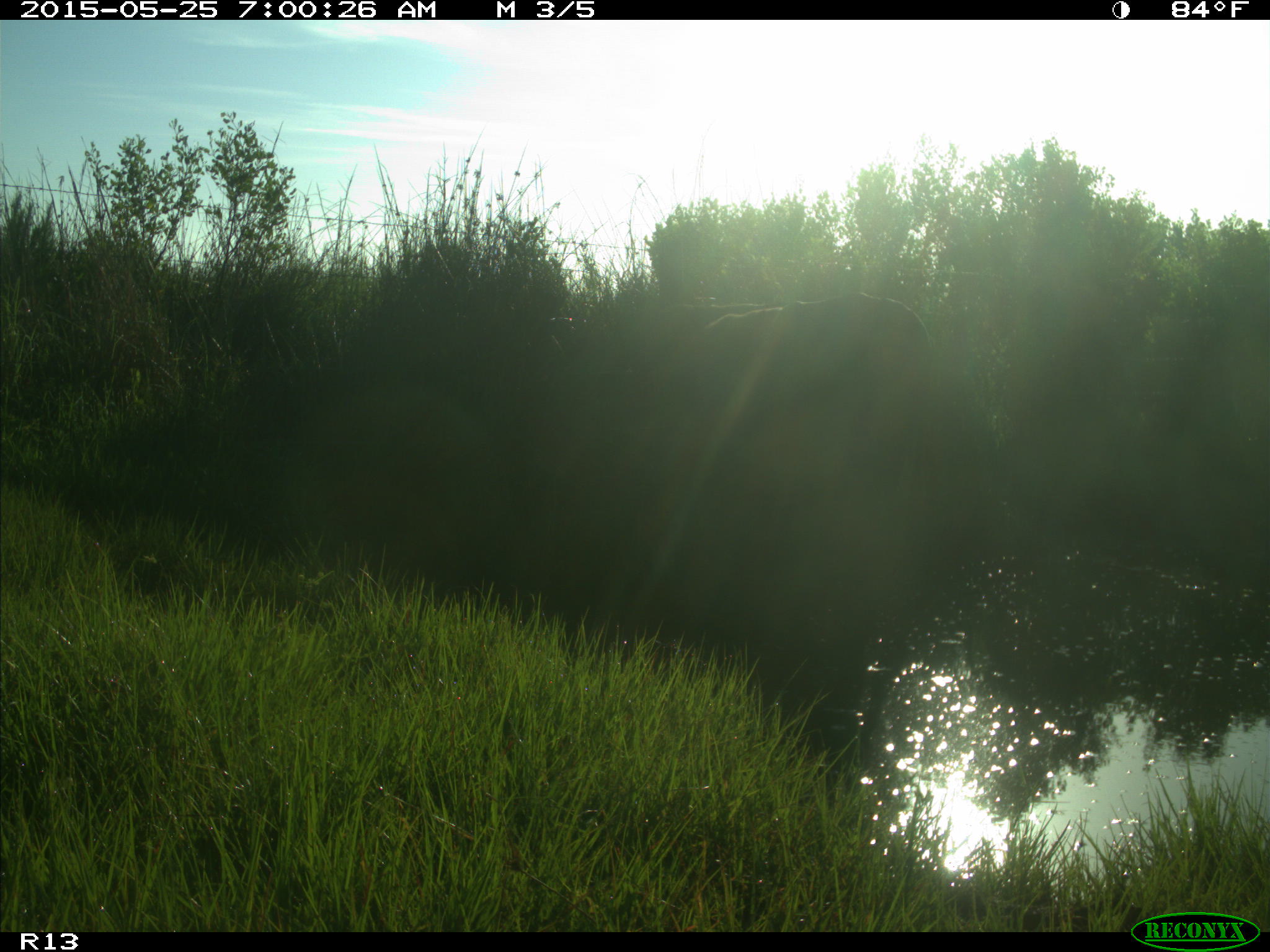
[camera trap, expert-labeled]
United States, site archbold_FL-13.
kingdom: Animalia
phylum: Chordata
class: Mammalia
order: Artiodactyla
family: Bovidae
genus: Bos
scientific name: Bos taurus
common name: domestic cow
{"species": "Bos taurus (domestic cow)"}